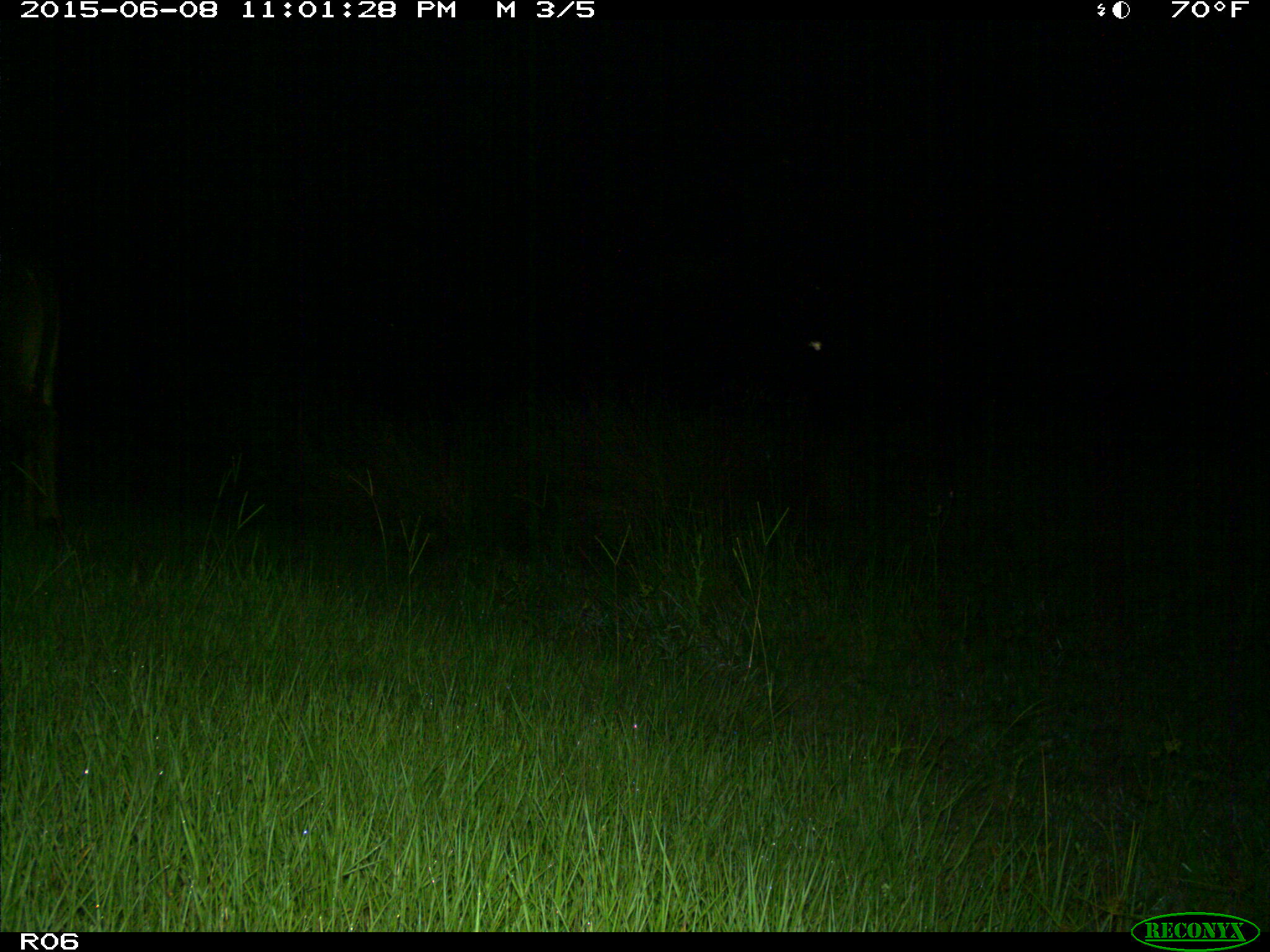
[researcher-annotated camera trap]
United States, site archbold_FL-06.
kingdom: Animalia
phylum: Chordata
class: Mammalia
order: Artiodactyla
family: Bovidae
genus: Bos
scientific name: Bos taurus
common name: domestic cow